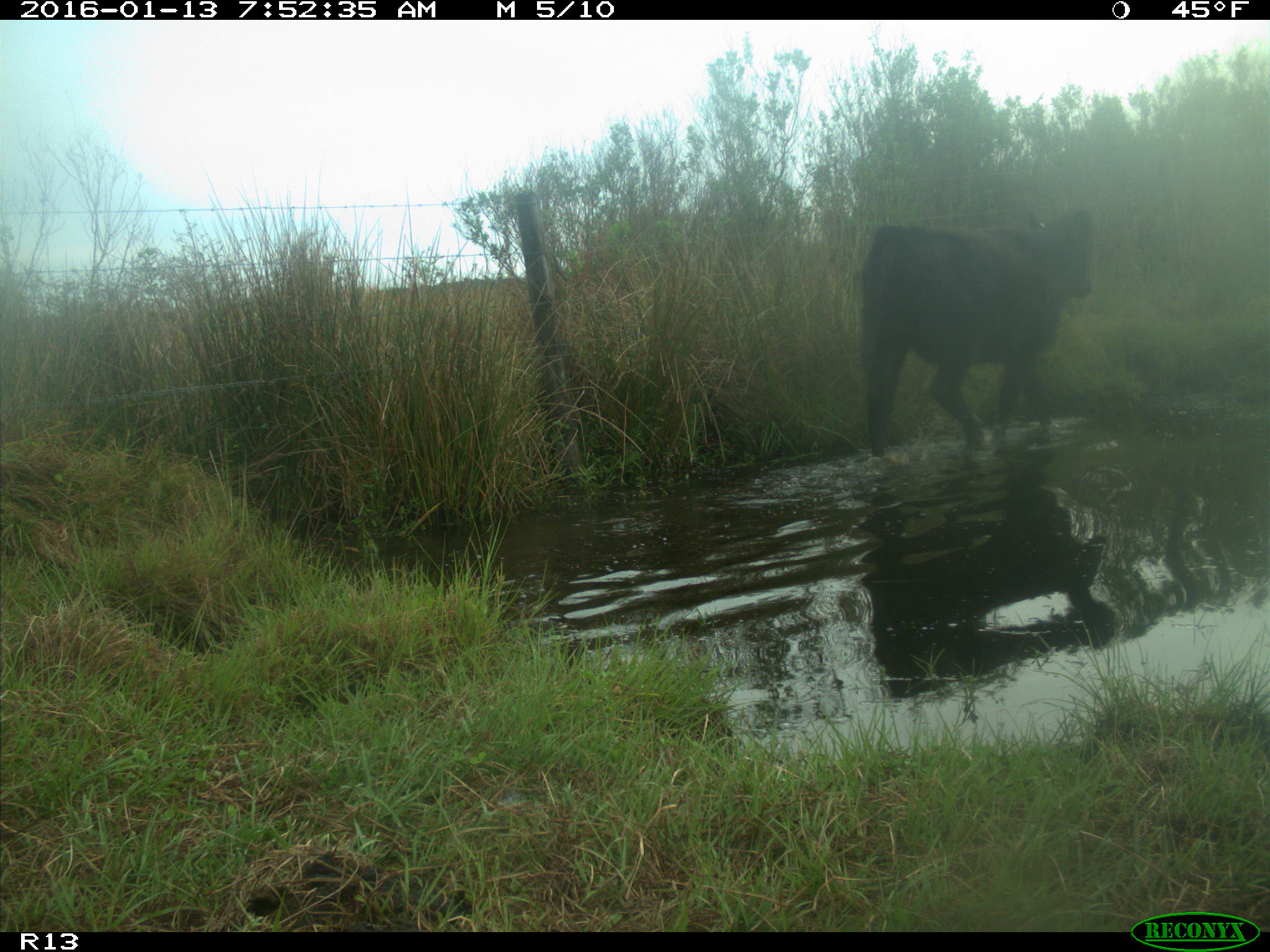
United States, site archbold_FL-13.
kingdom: Animalia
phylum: Chordata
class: Mammalia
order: Artiodactyla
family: Bovidae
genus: Bos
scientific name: Bos taurus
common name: domestic cow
Bos taurus (domestic cow).